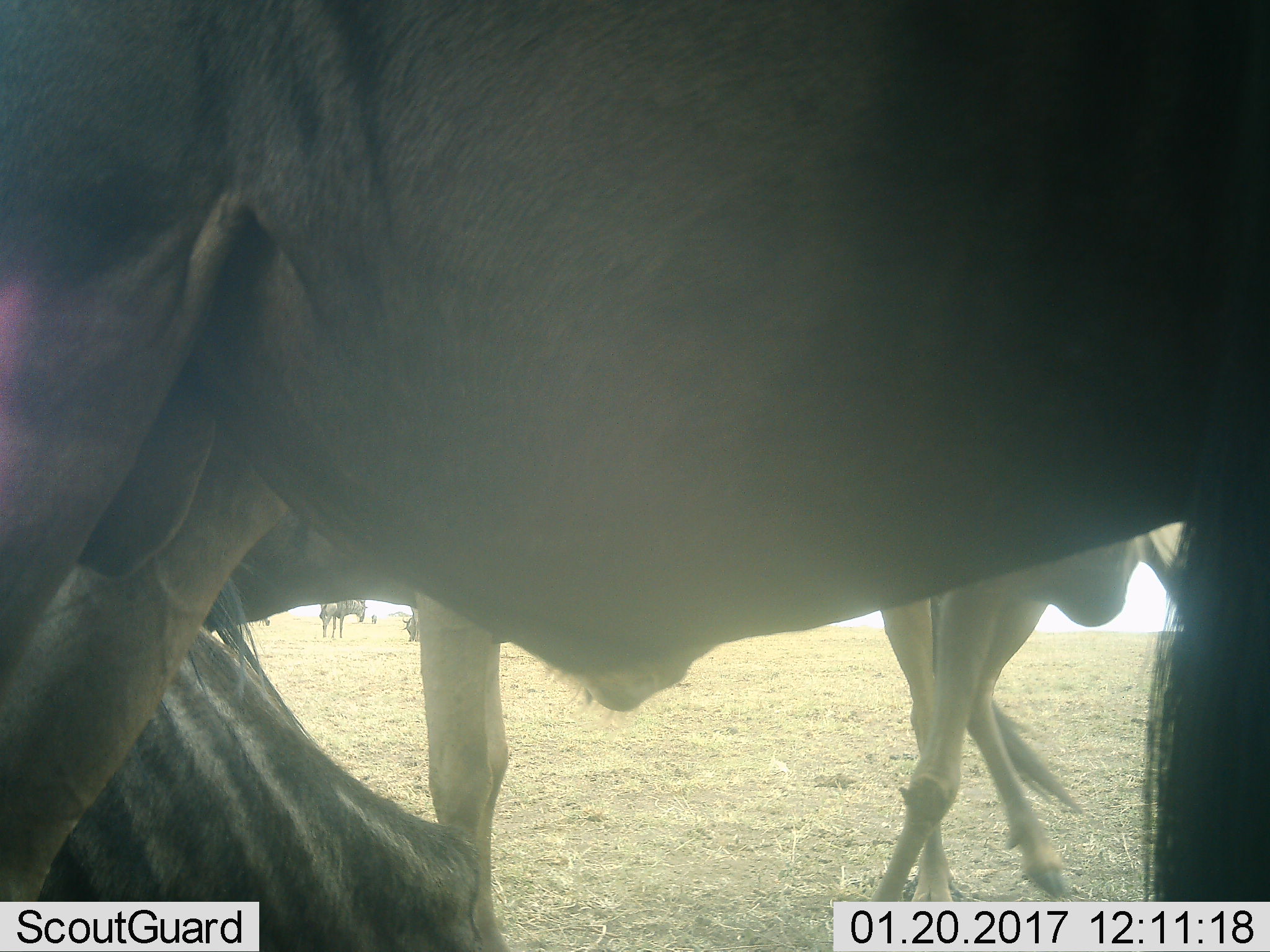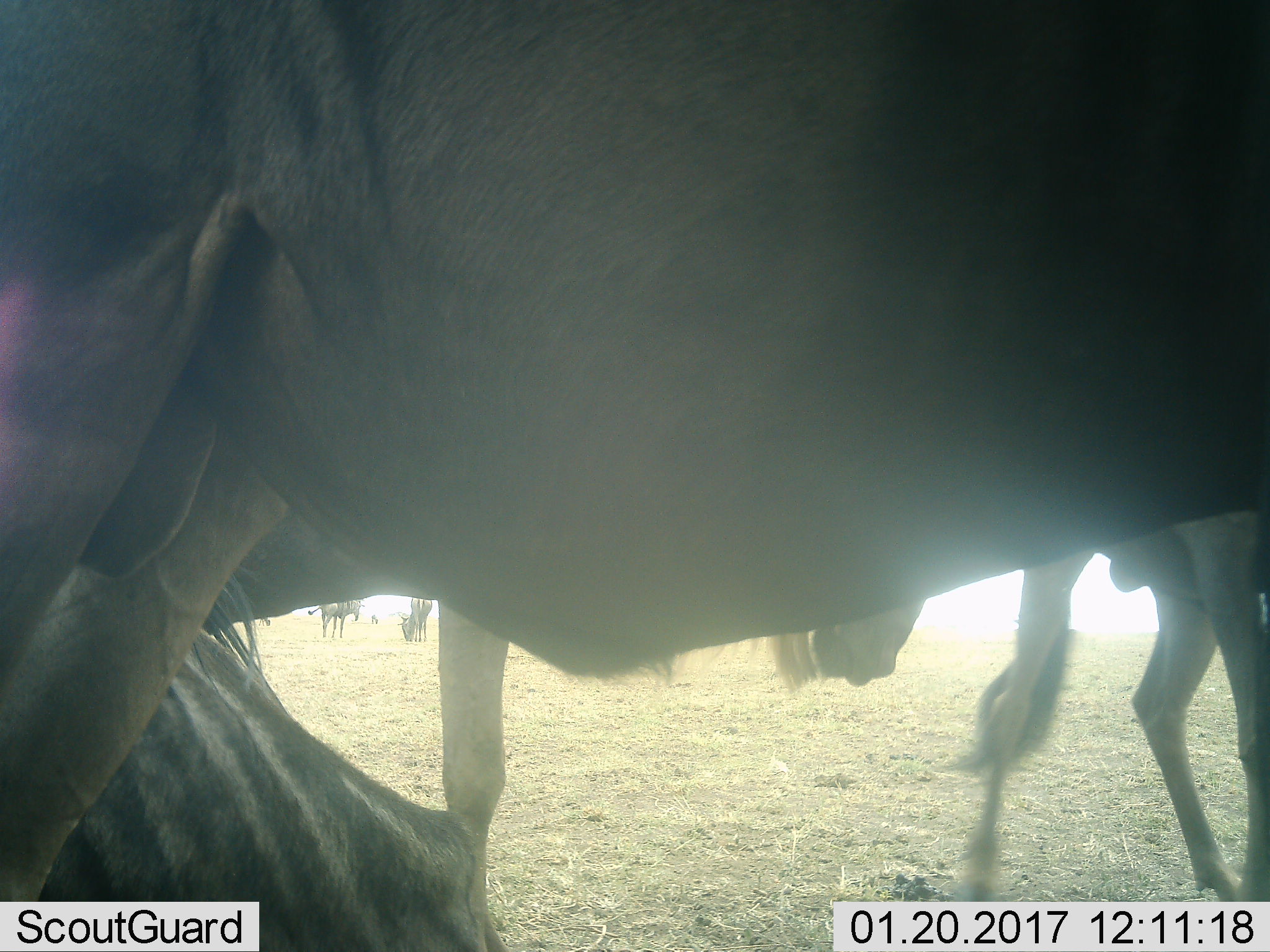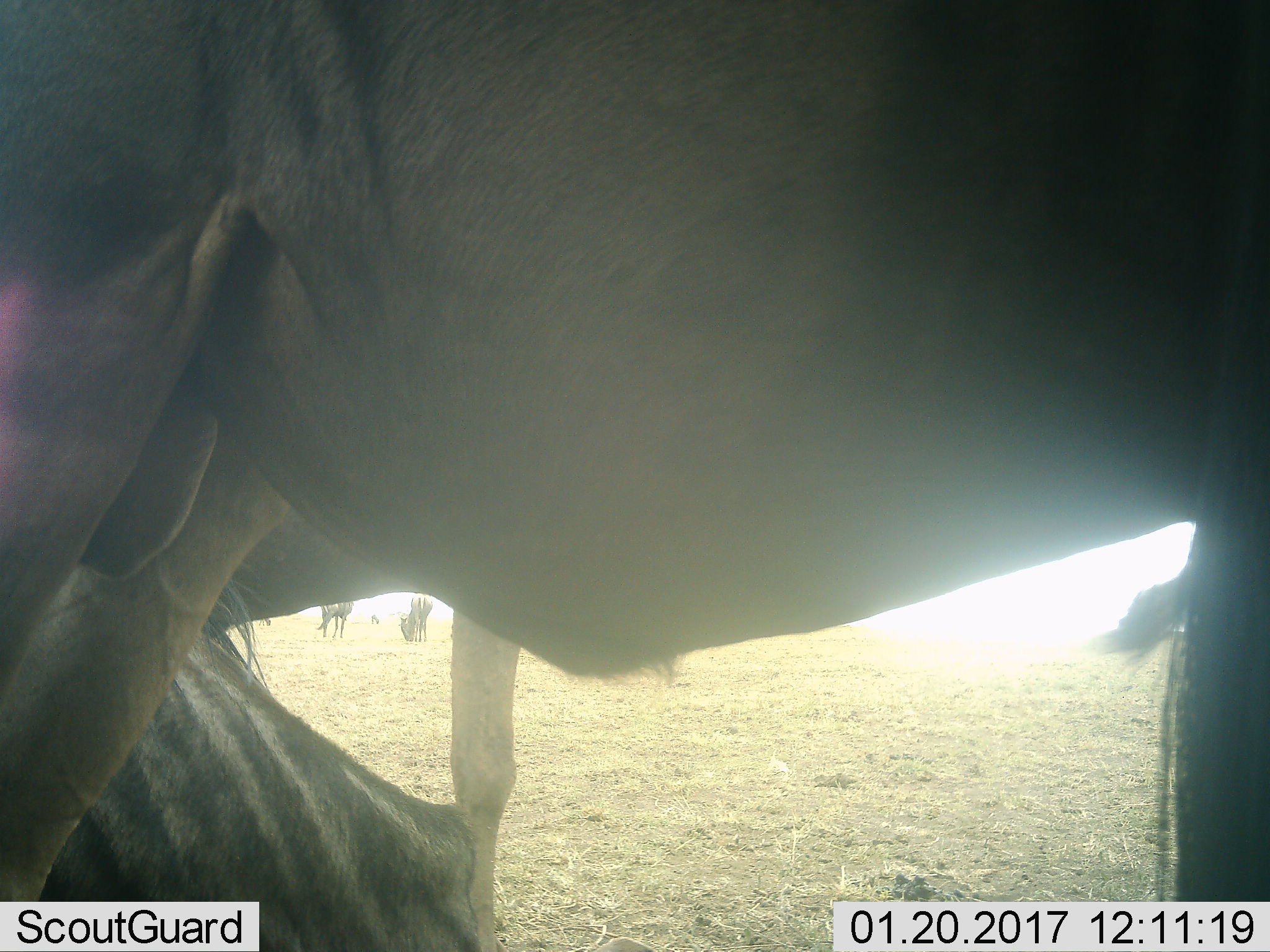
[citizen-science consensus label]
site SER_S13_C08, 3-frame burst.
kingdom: Animalia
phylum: Chordata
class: Mammalia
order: Artiodactyla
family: Bovidae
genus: Connochaetes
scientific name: Connochaetes taurinus taurinus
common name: blue wildebeest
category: wildebeestblue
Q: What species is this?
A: Wildebeestblue (blue wildebeest) (Connochaetes taurinus taurinus).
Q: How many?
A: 7.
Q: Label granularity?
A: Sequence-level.